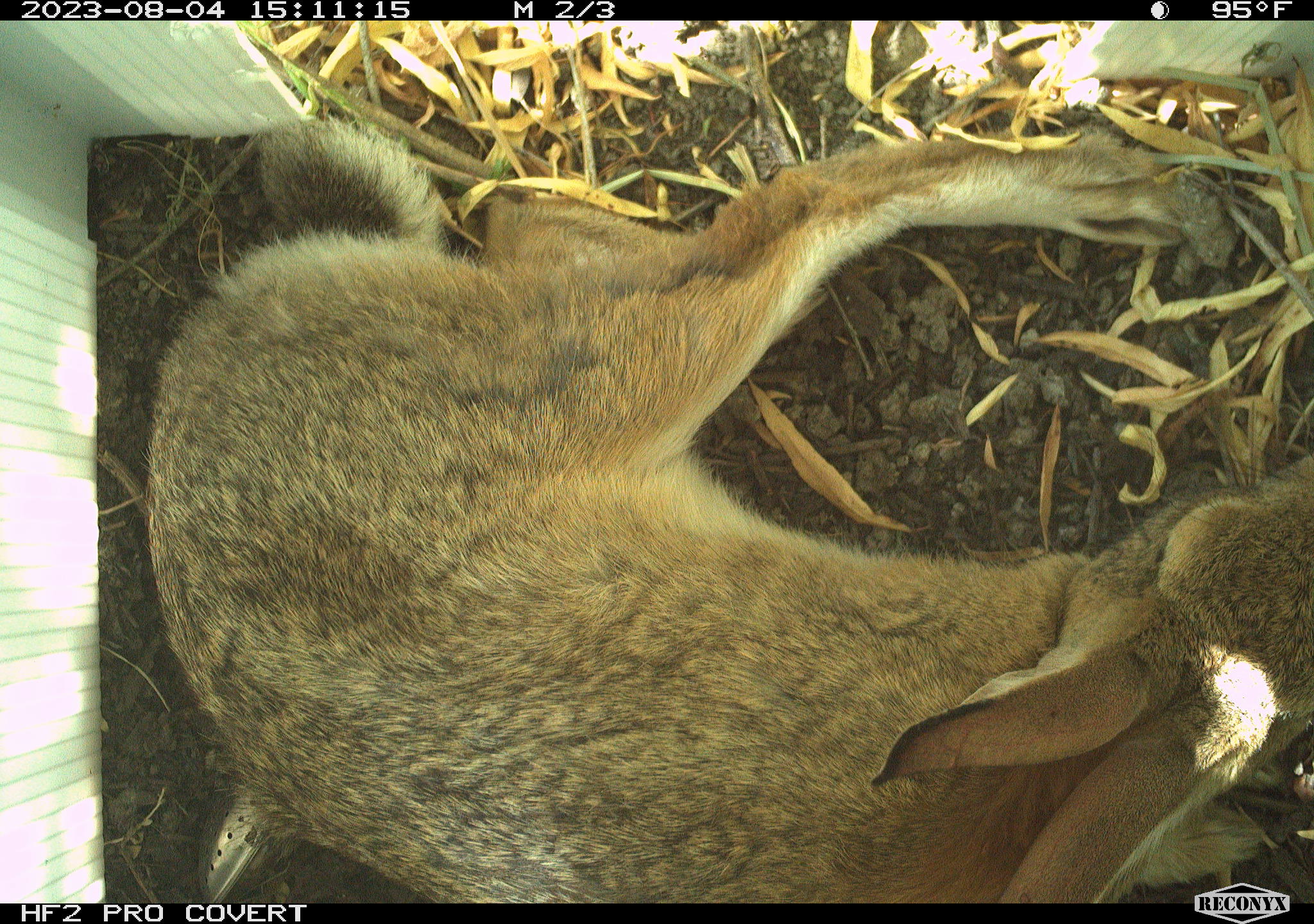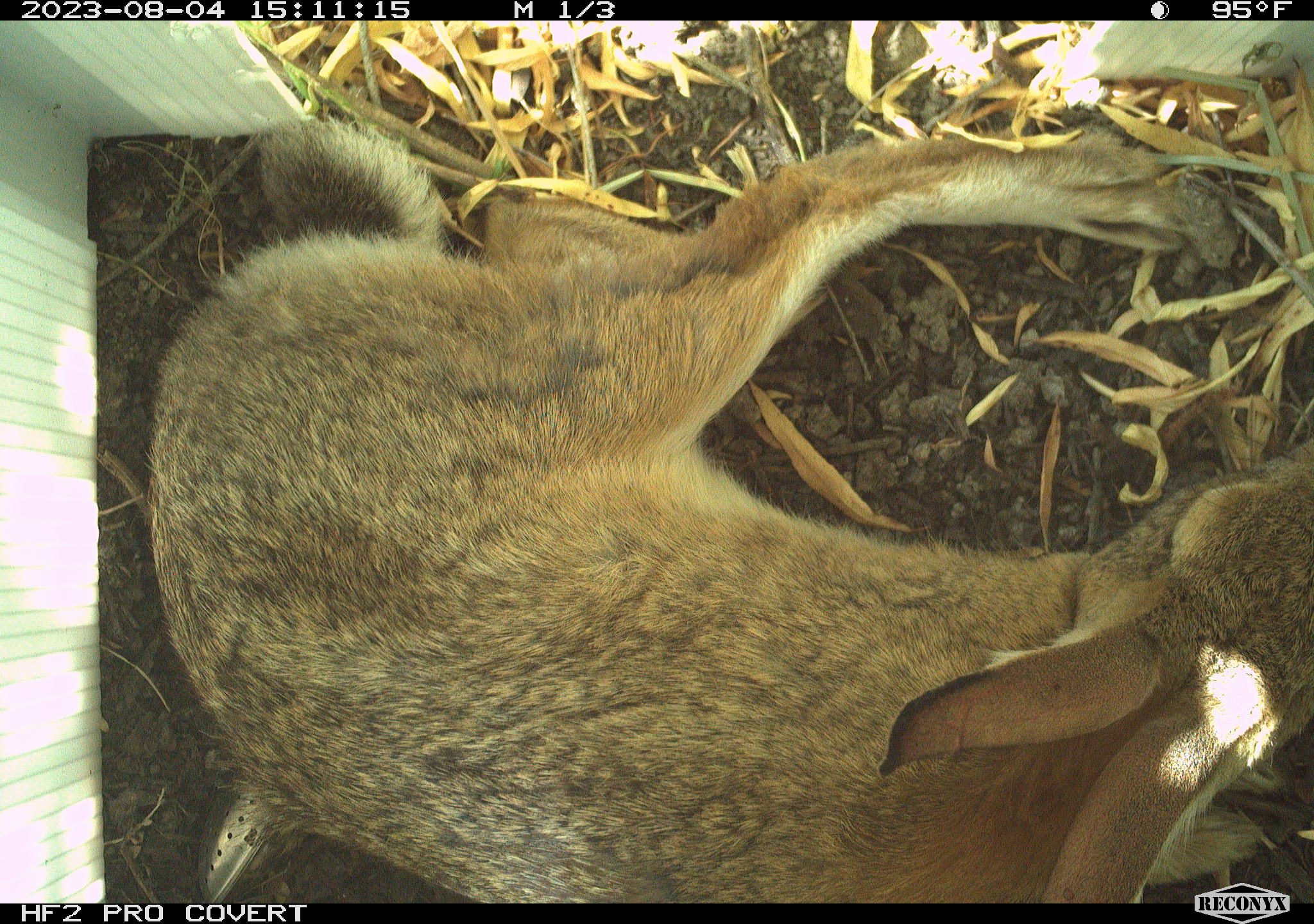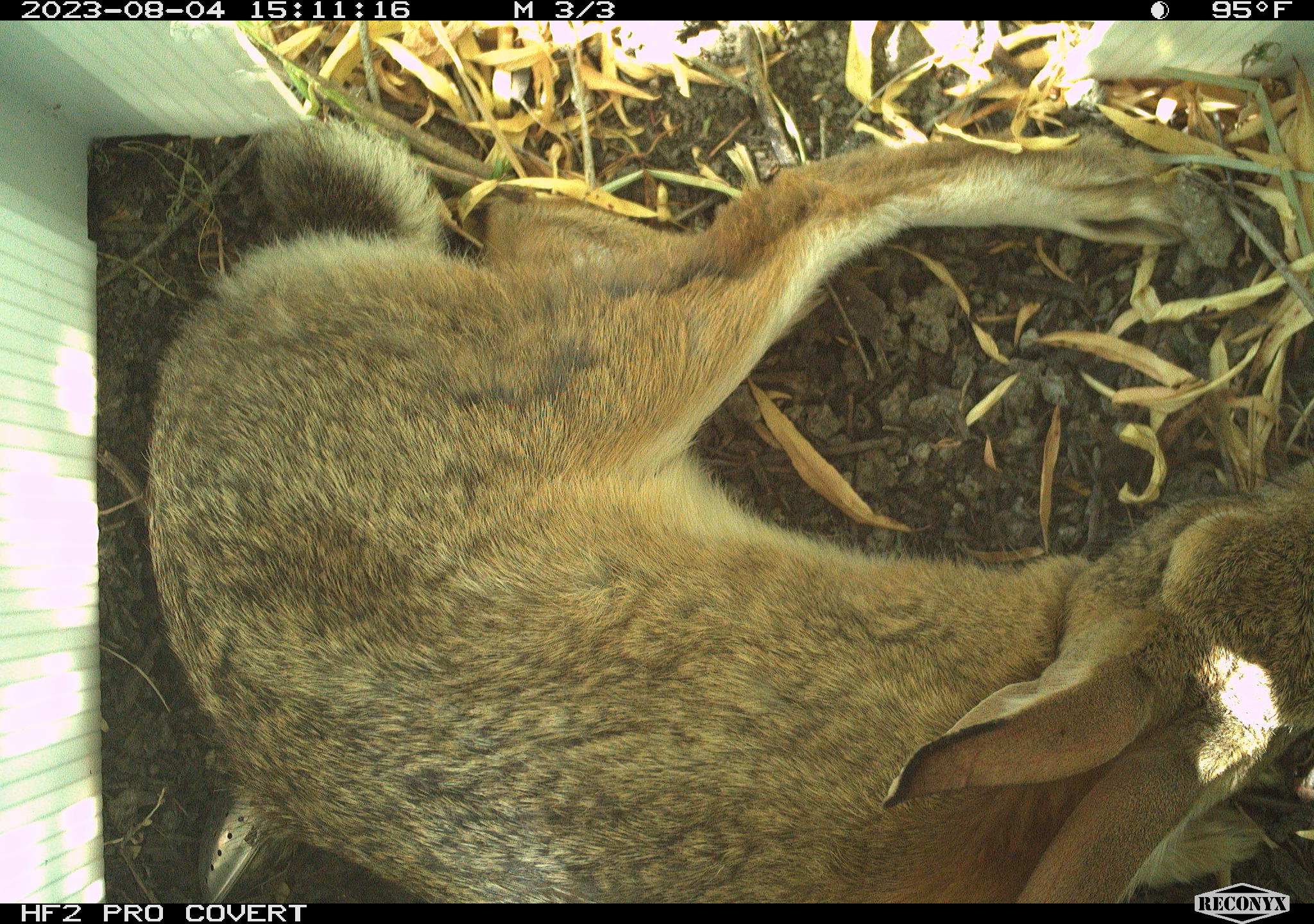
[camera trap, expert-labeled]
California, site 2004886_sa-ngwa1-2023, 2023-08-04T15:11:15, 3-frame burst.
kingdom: Animalia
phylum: Chordata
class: Mammalia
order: Lagomorpha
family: Leporidae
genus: Sylvilagus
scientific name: Sylvilagus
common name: cottontail rabbits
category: sylvilagus species